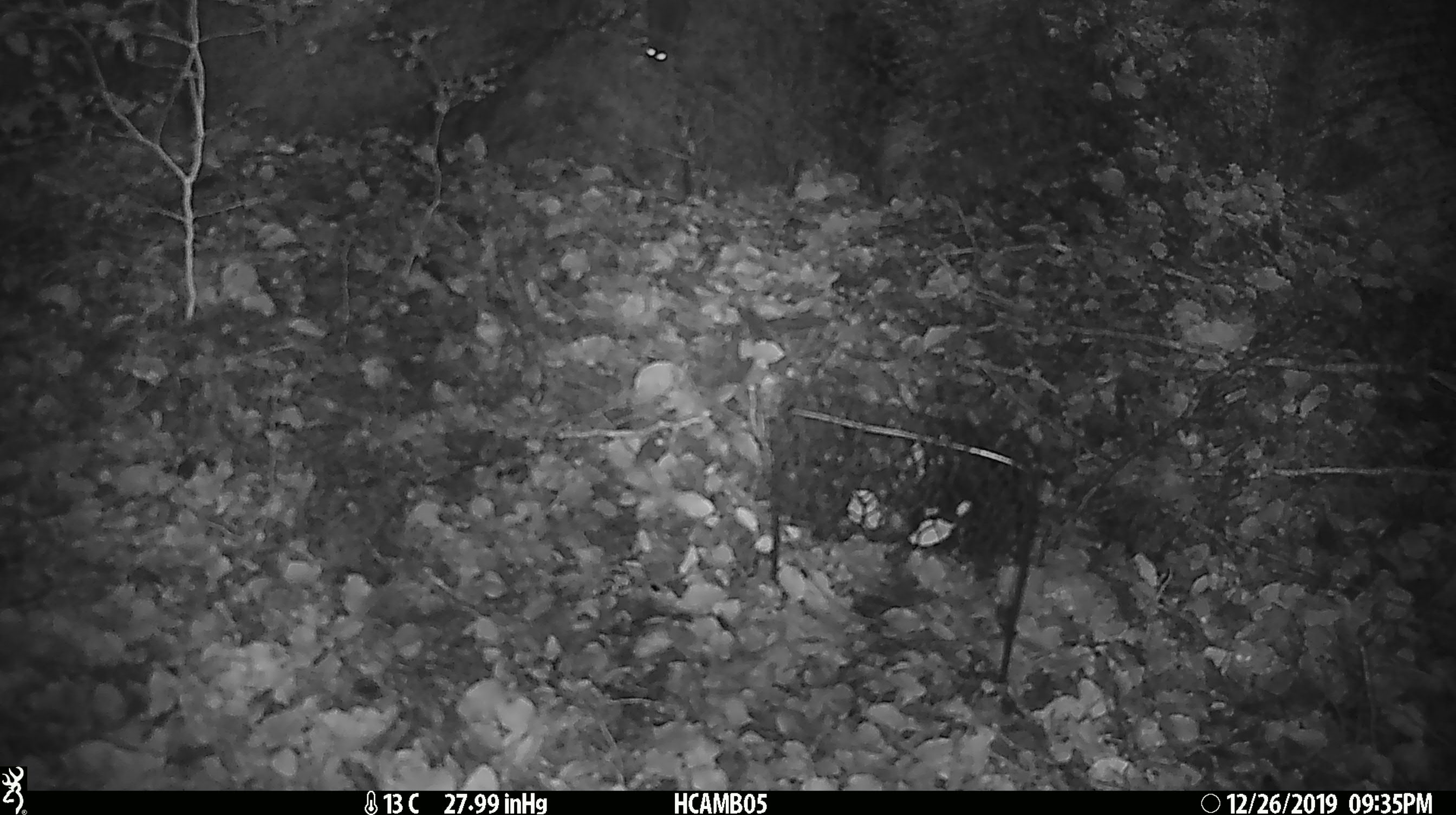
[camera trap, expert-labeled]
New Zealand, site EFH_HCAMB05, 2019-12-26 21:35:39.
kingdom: Animalia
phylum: Chordata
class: Mammalia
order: Rodentia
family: Muridae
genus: Mus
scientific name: Mus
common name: mouse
Mouse (Mus).